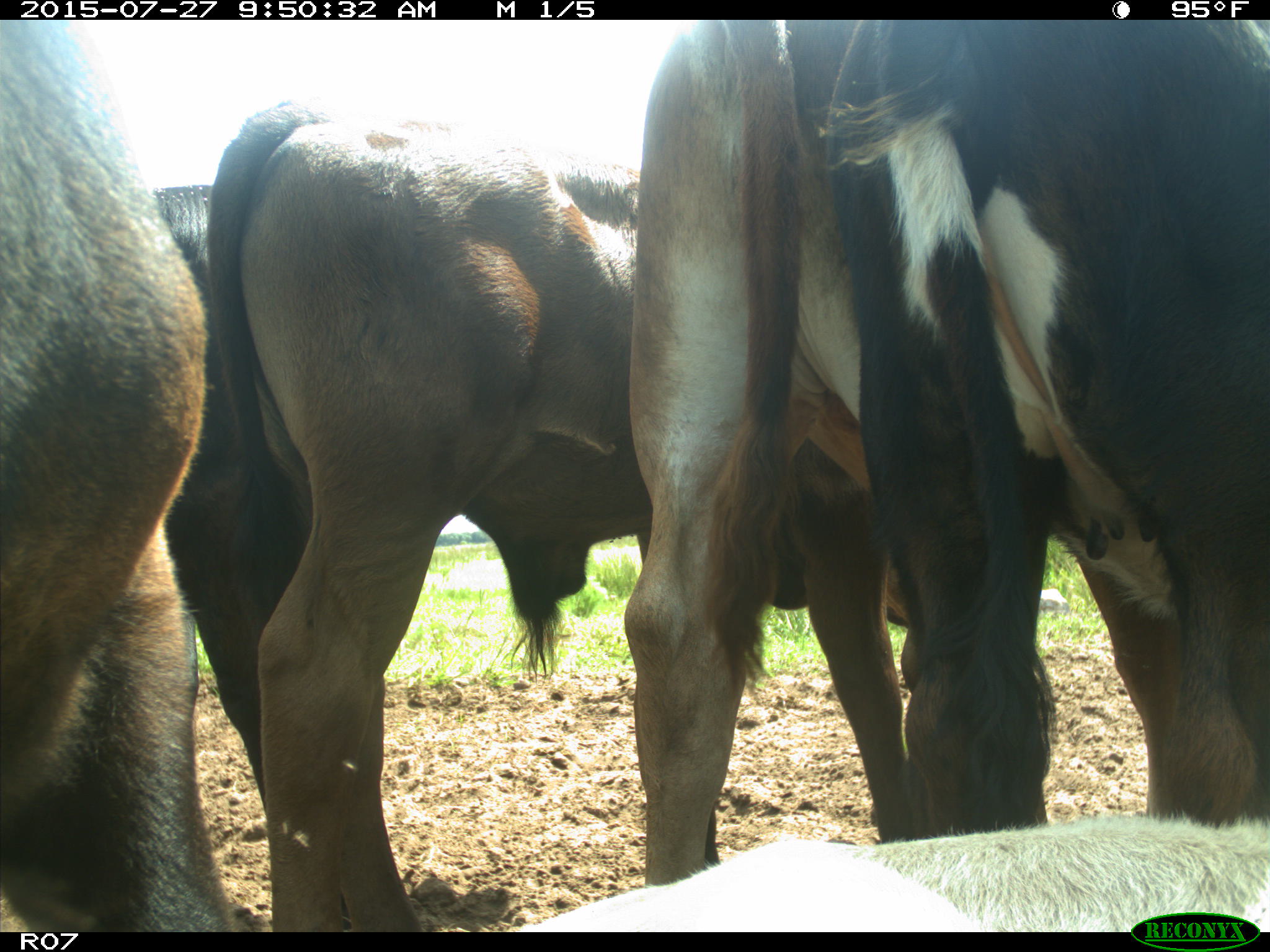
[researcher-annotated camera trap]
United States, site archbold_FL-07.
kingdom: Animalia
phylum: Chordata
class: Mammalia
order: Artiodactyla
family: Bovidae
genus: Bos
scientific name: Bos taurus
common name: domestic cow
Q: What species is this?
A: Bos taurus (domestic cow).